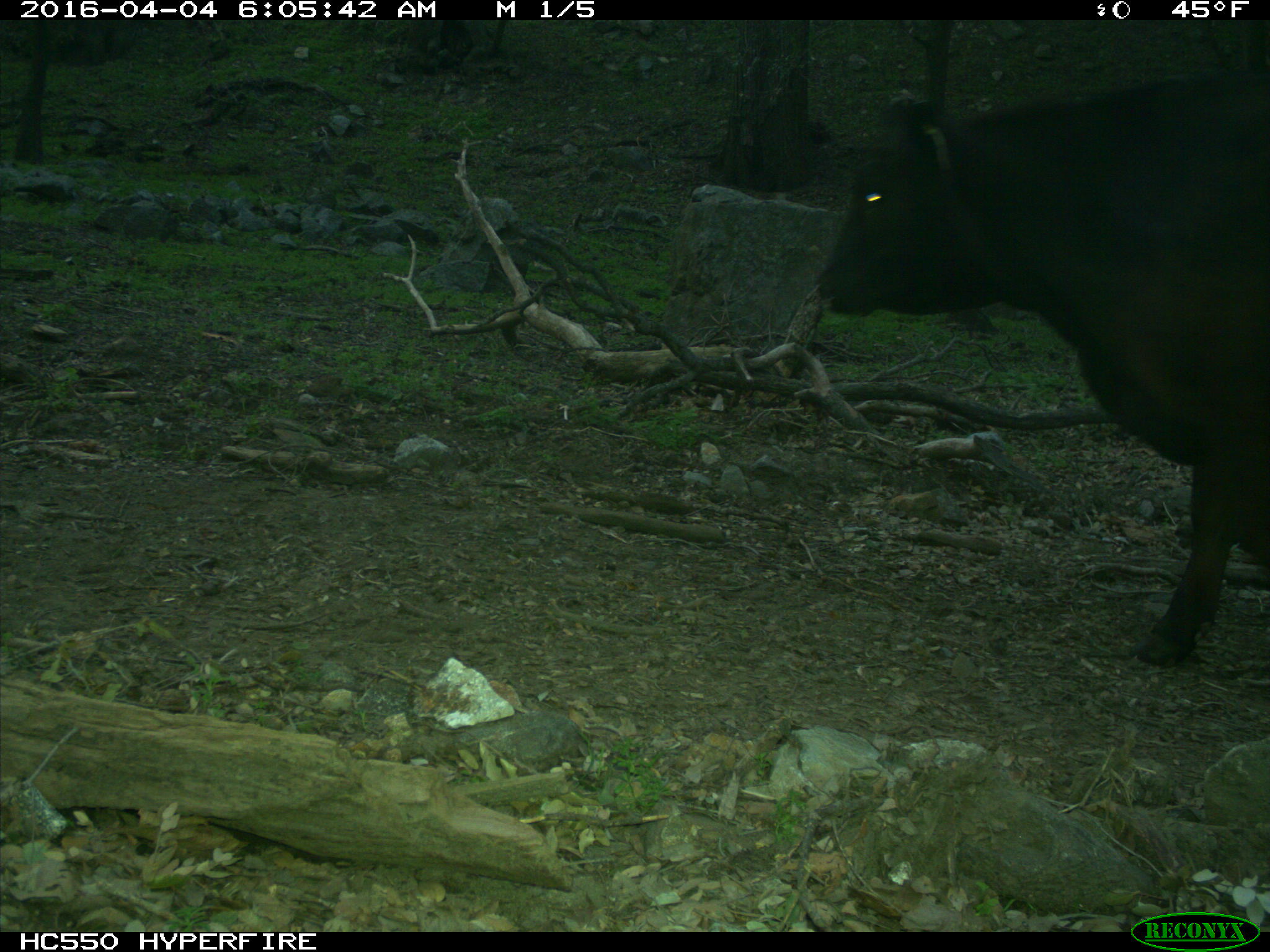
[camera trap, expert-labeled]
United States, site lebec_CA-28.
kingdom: Animalia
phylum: Chordata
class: Mammalia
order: Artiodactyla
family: Bovidae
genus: Bos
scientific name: Bos taurus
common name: domestic cow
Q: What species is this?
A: Bos taurus (domestic cow).